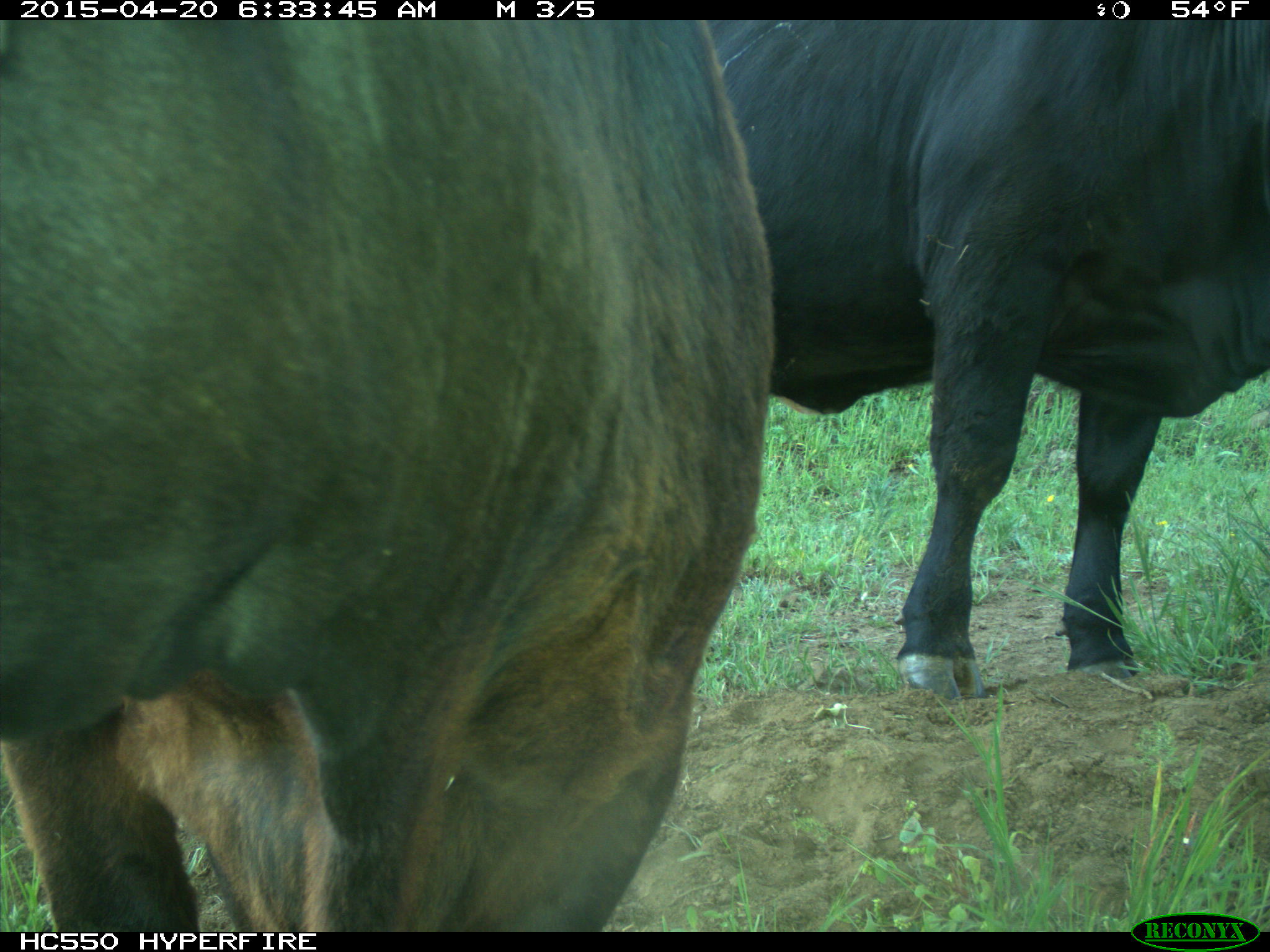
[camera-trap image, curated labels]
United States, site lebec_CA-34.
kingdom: Animalia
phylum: Chordata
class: Mammalia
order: Artiodactyla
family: Bovidae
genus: Bos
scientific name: Bos taurus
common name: domestic cow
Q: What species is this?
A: Bos taurus (domestic cow).